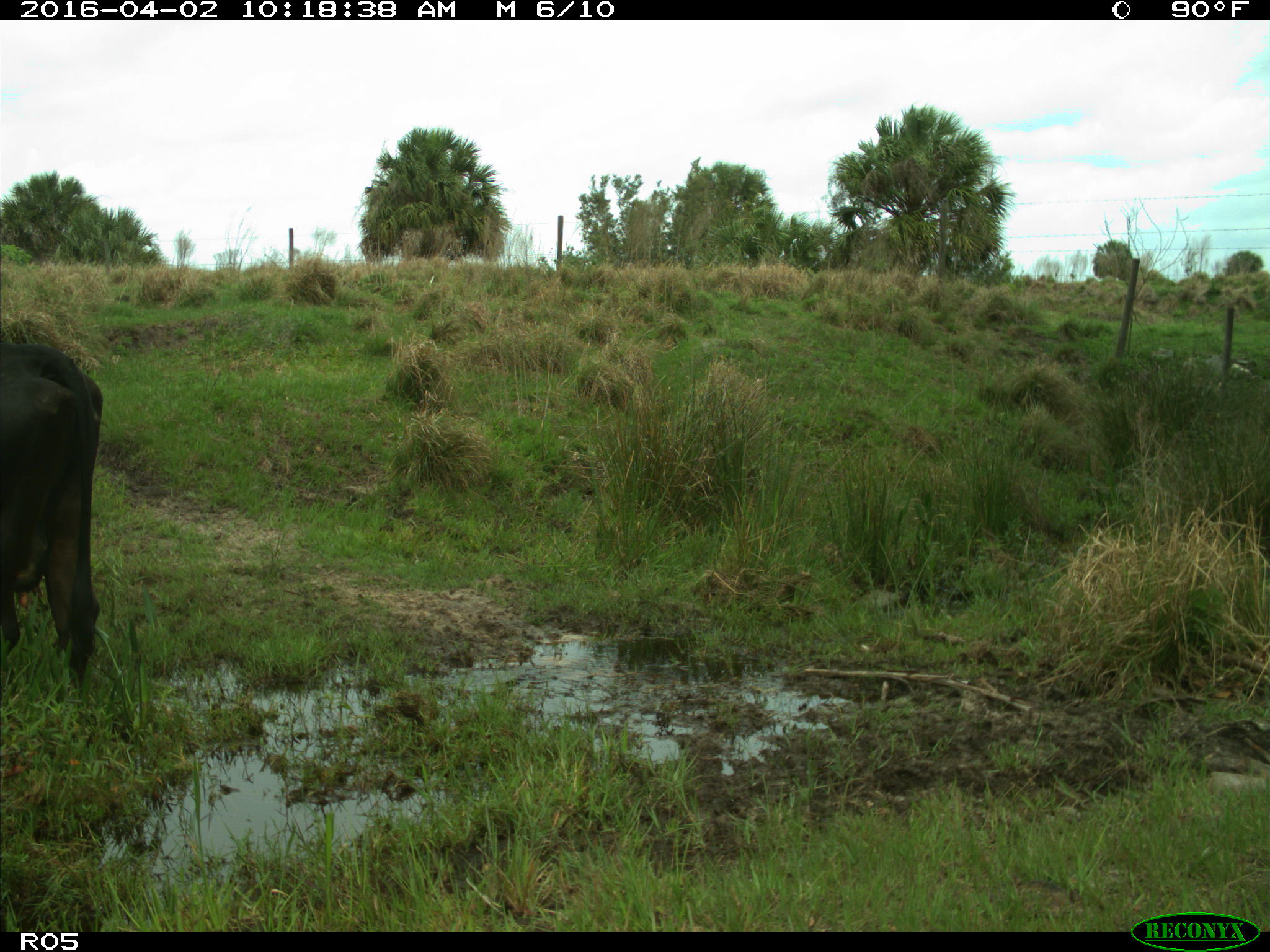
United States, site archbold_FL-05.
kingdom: Animalia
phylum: Chordata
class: Mammalia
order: Artiodactyla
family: Bovidae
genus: Bos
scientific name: Bos taurus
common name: domestic cow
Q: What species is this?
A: Bos taurus (domestic cow).